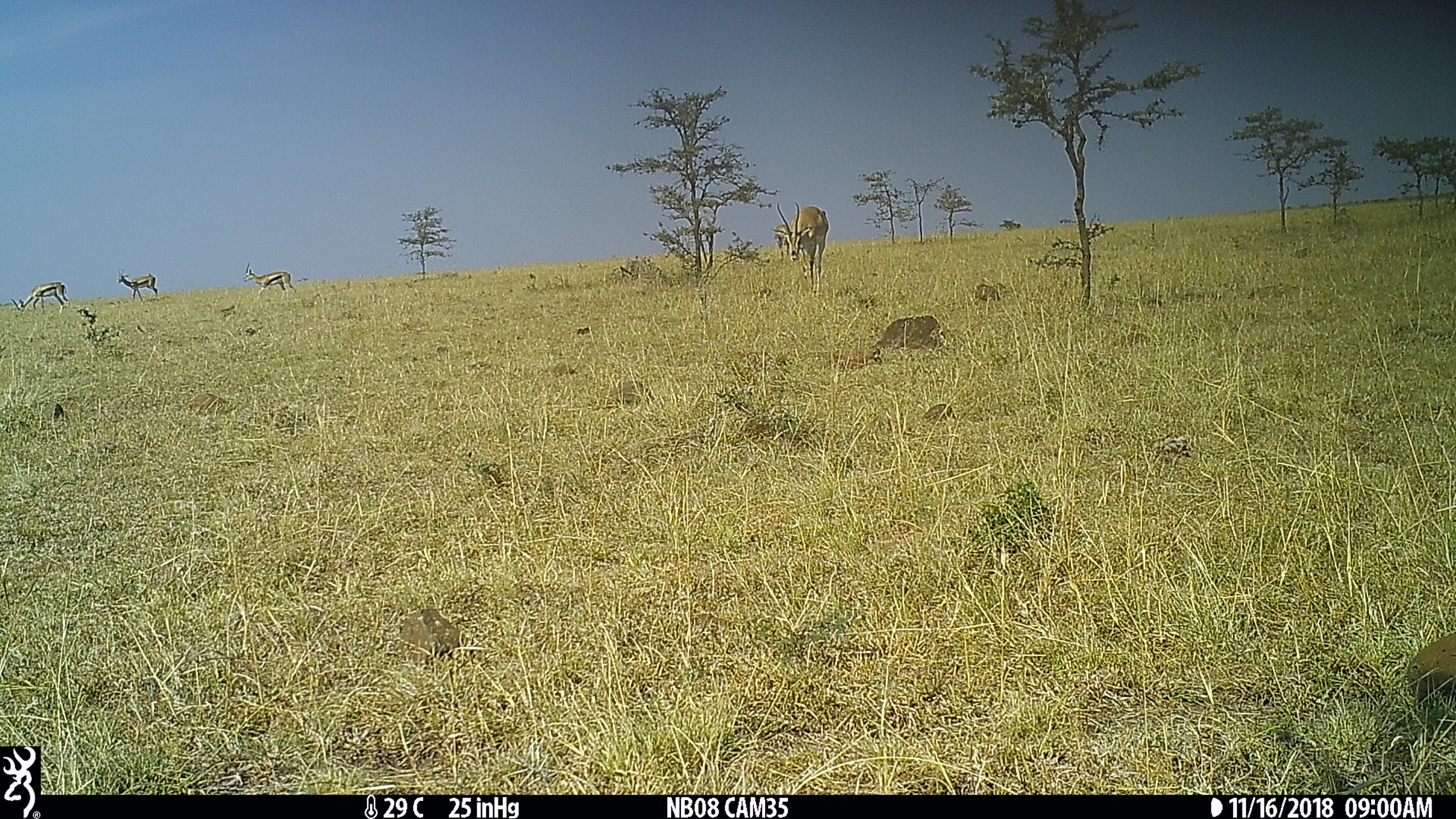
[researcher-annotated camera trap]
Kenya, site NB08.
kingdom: Animalia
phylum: Chordata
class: Mammalia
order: Artiodactyla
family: Bovidae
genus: Nanger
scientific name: Nanger granti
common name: grant's gazelle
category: gazelle grants